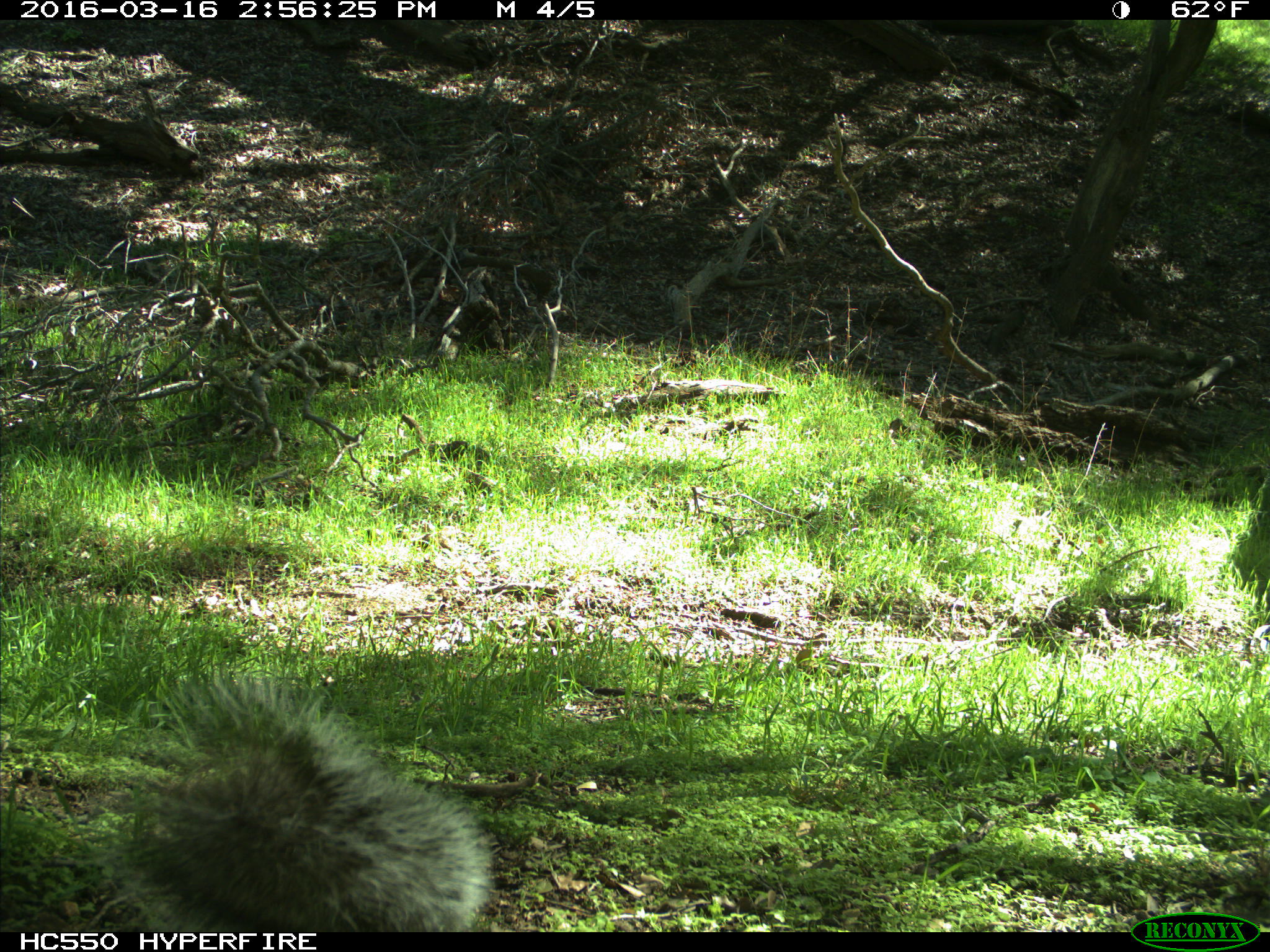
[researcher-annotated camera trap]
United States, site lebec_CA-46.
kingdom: Animalia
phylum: Chordata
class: Mammalia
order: Rodentia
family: Sciuridae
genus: Sciurus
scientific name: Sciurus carolinensis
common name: eastern gray squirrel